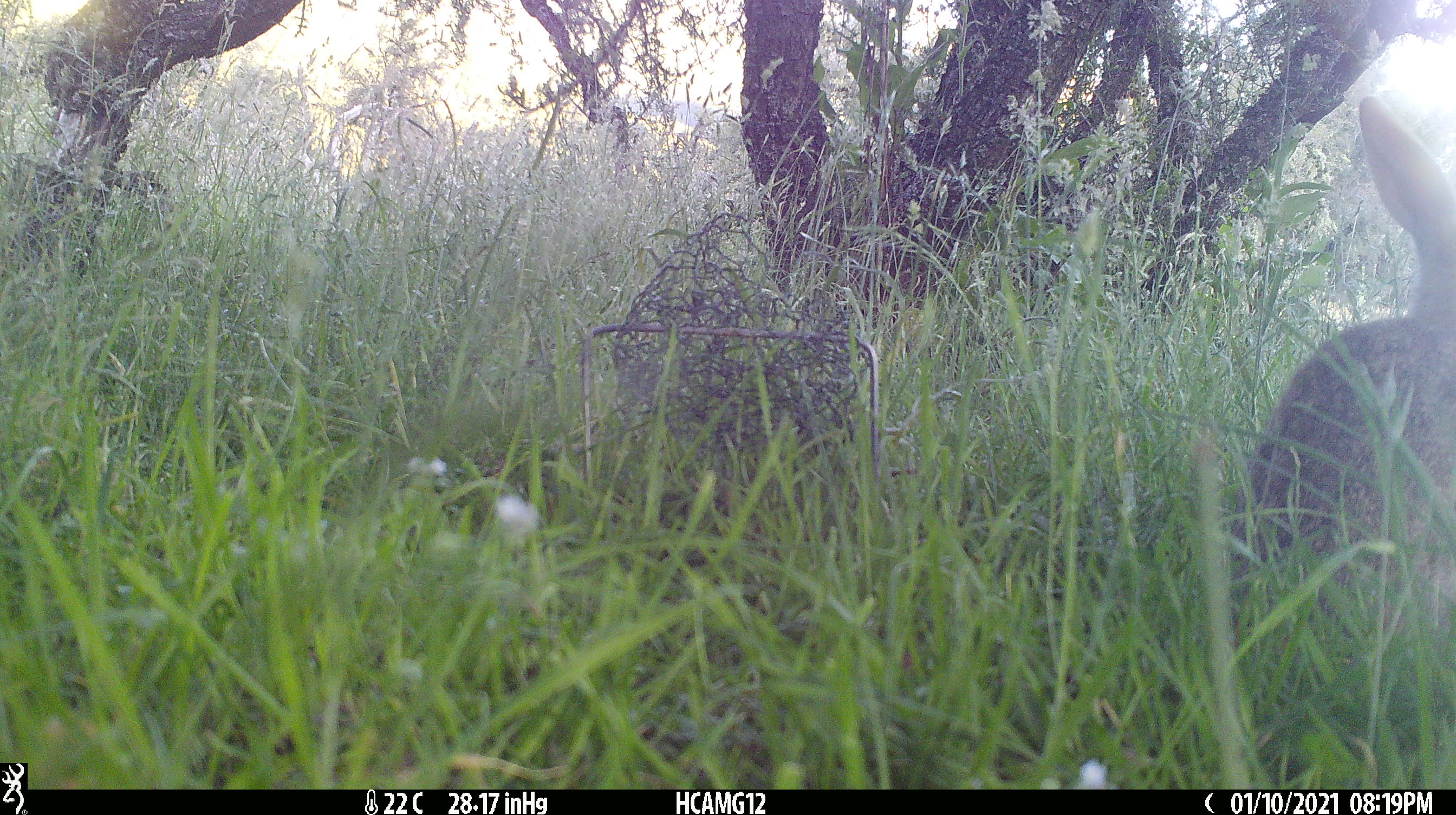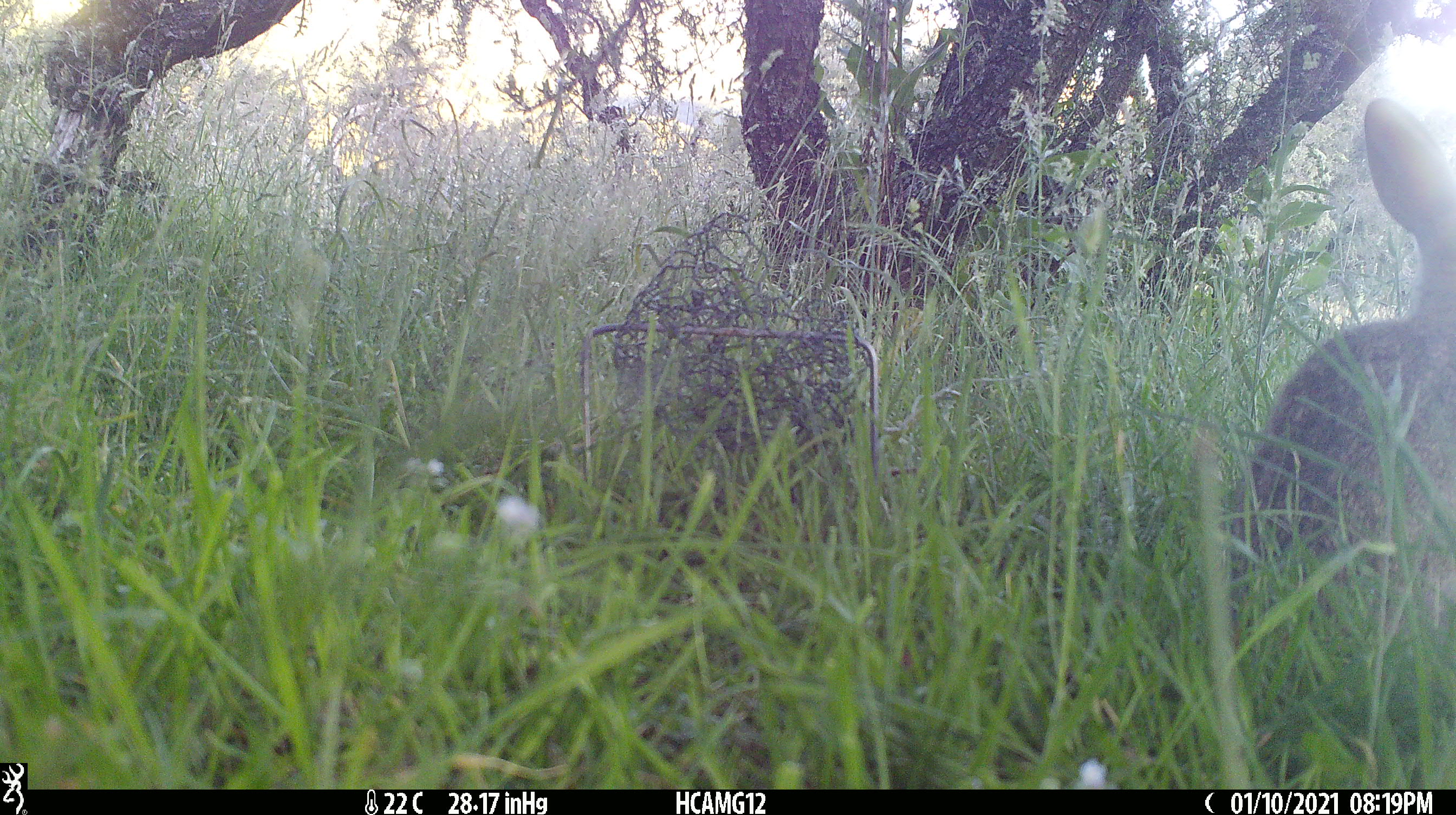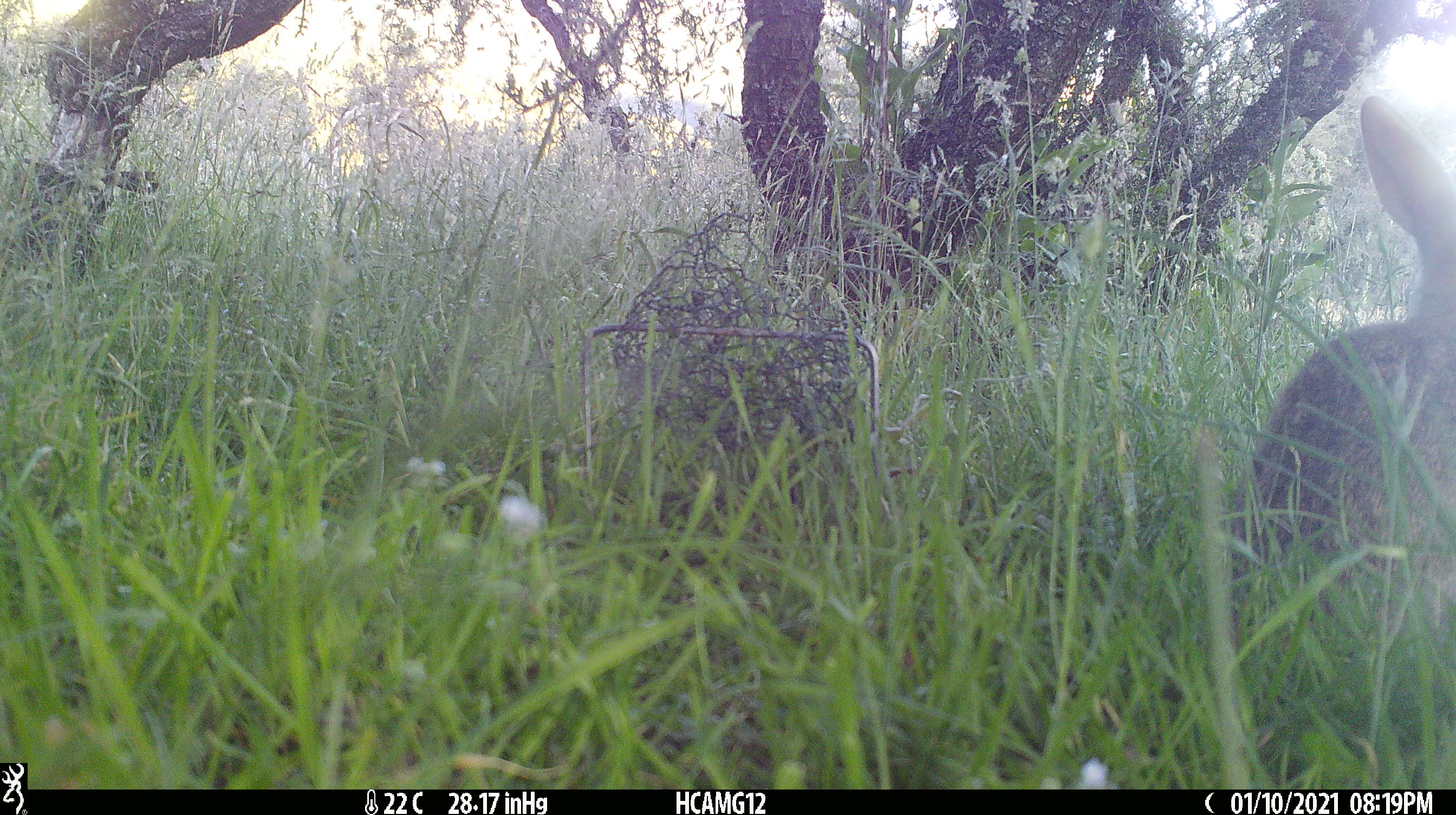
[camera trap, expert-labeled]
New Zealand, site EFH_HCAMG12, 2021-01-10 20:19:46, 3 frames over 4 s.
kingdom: Animalia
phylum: Chordata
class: Mammalia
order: Lagomorpha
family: Leporidae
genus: Oryctolagus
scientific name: Oryctolagus cuniculus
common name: european rabbit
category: rabbit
Rabbit (european rabbit) (Oryctolagus cuniculus).